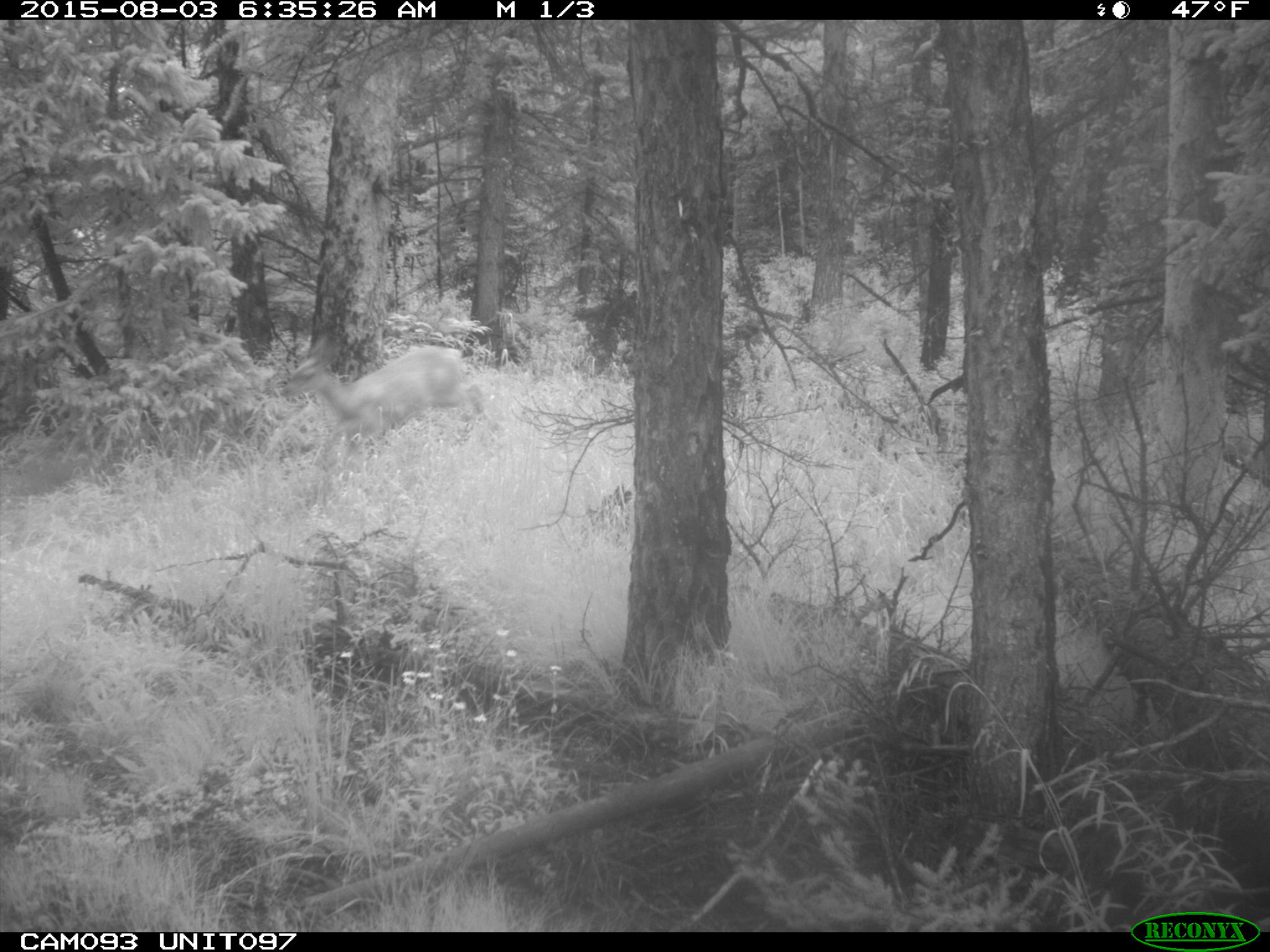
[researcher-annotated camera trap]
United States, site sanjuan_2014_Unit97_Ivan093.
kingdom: Animalia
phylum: Chordata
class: Mammalia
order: Artiodactyla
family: Cervidae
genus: Odocoileus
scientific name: Odocoileus hemionus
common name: mule deer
Odocoileus hemionus (mule deer).